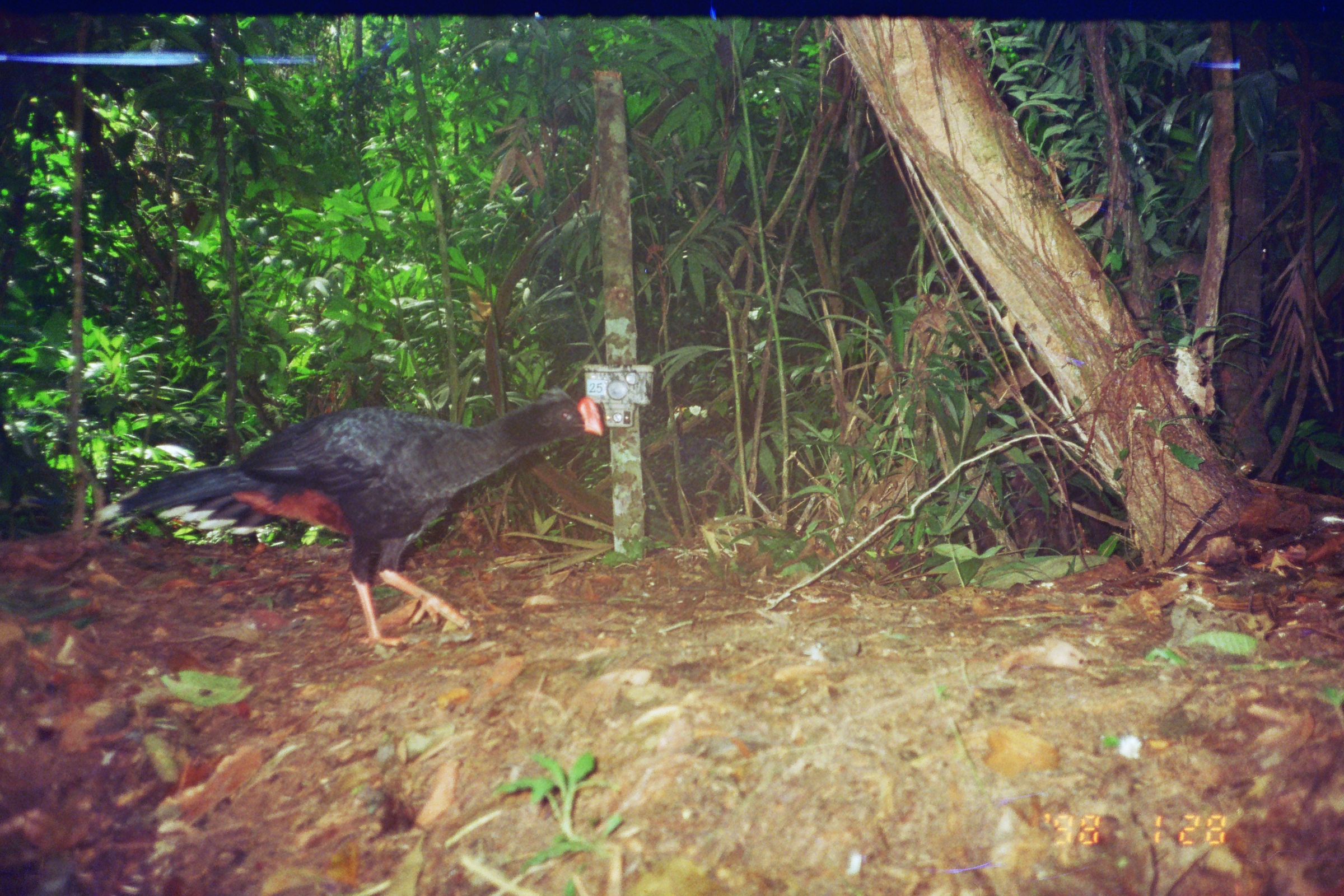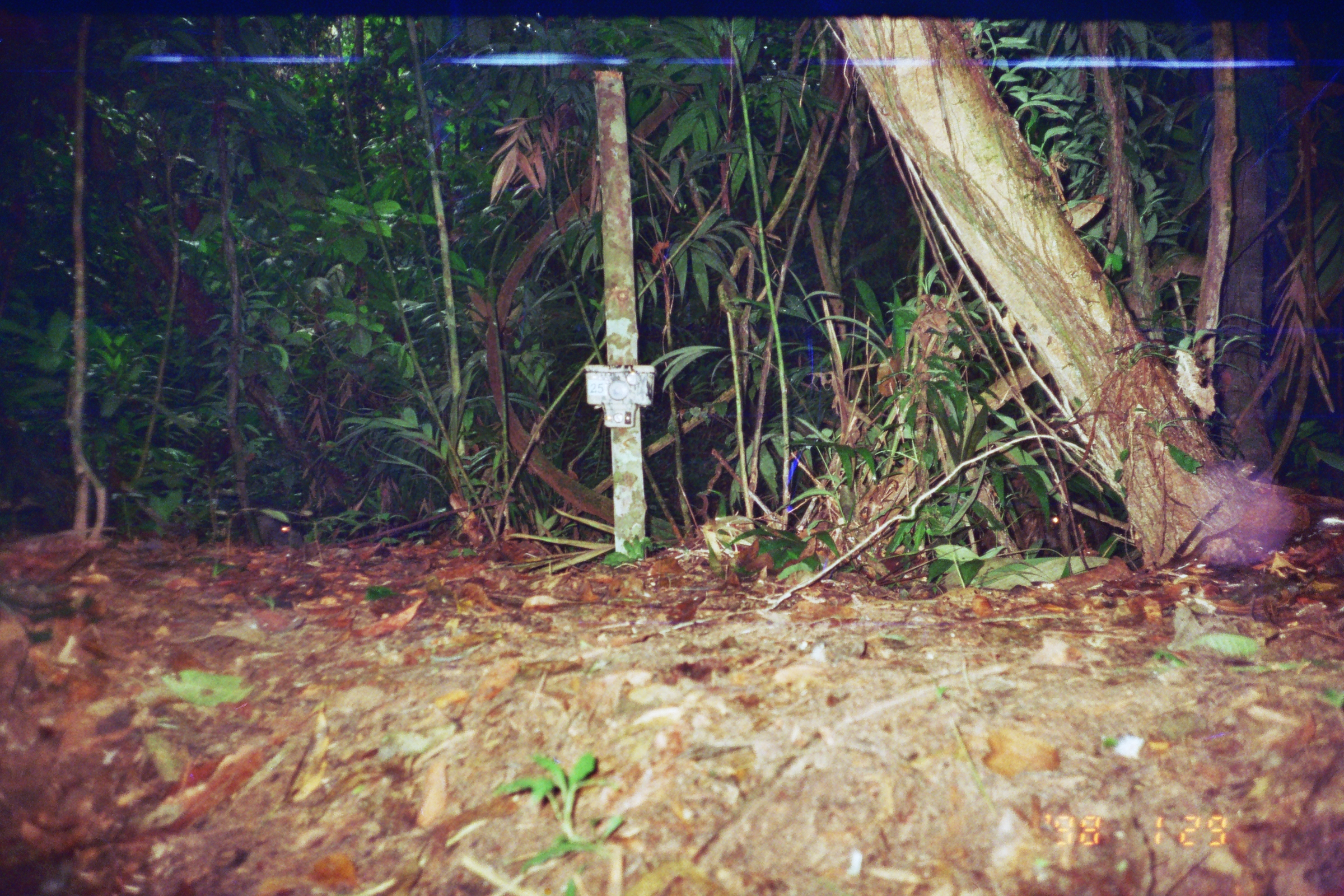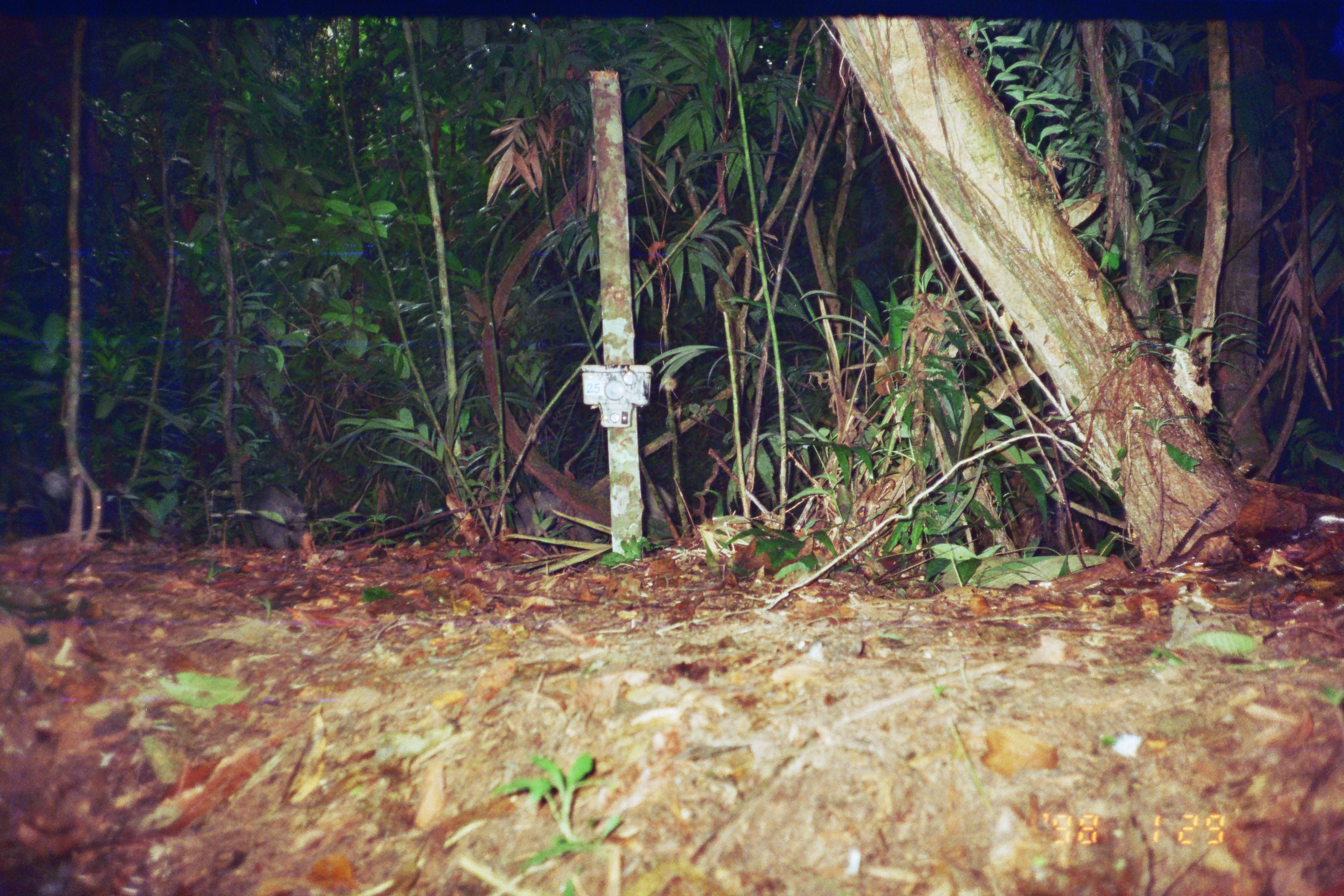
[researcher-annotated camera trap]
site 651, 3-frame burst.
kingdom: Animalia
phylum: Chordata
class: Aves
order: Galliformes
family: Cracidae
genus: Mitu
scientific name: Mitu tuberosum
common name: razor-billed curassow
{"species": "Mitu tuberosum (razor-billed curassow)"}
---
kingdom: Animalia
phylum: Chordata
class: Mammalia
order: Artiodactyla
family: Tayassuidae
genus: Tayassu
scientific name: Tayassu pecari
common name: white-lipped peccary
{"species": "Tayassu pecari (white-lipped peccary)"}